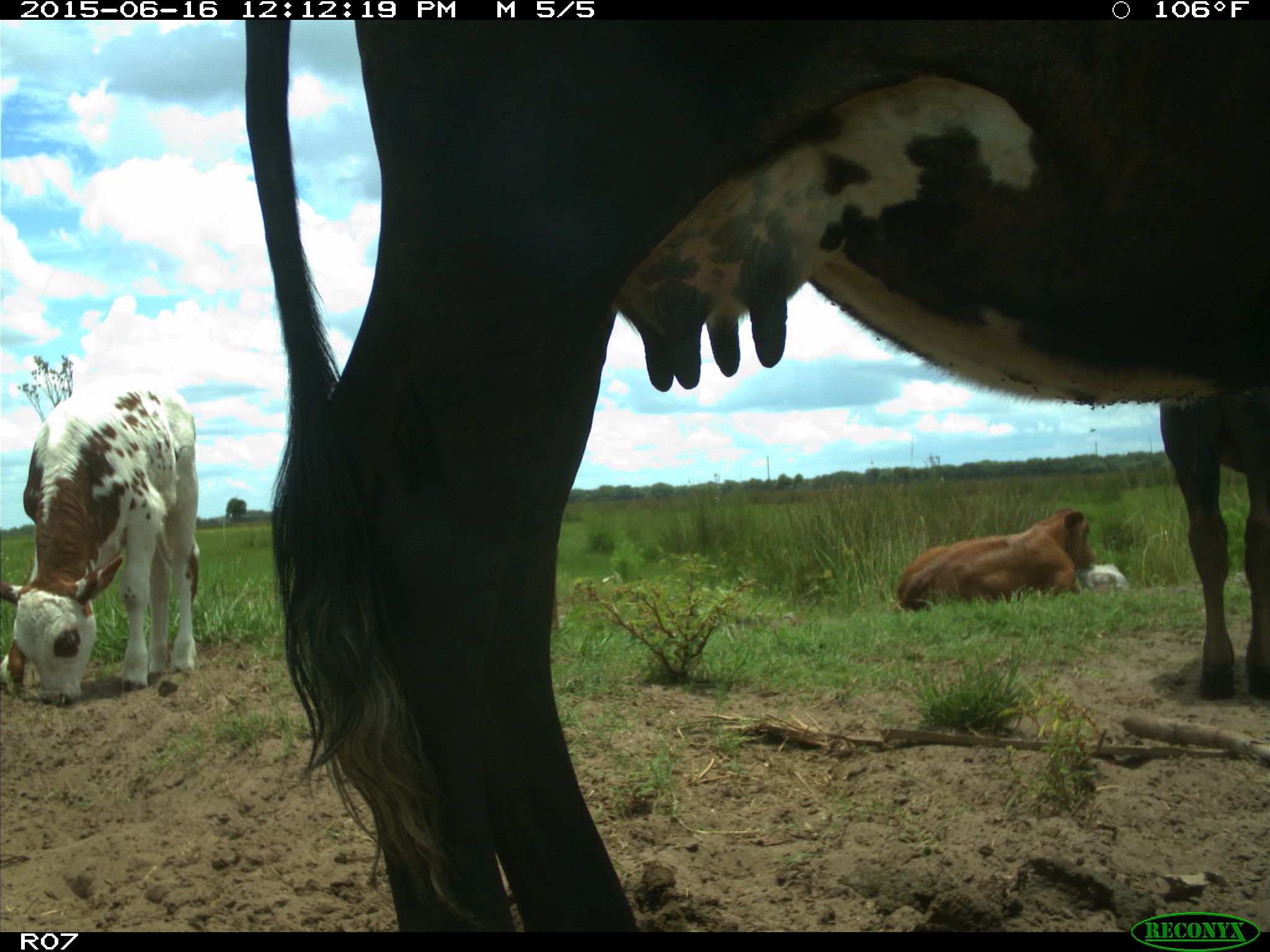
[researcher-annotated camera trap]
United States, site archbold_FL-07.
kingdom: Animalia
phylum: Chordata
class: Mammalia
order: Artiodactyla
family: Bovidae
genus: Bos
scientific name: Bos taurus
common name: domestic cow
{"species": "Bos taurus (domestic cow)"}